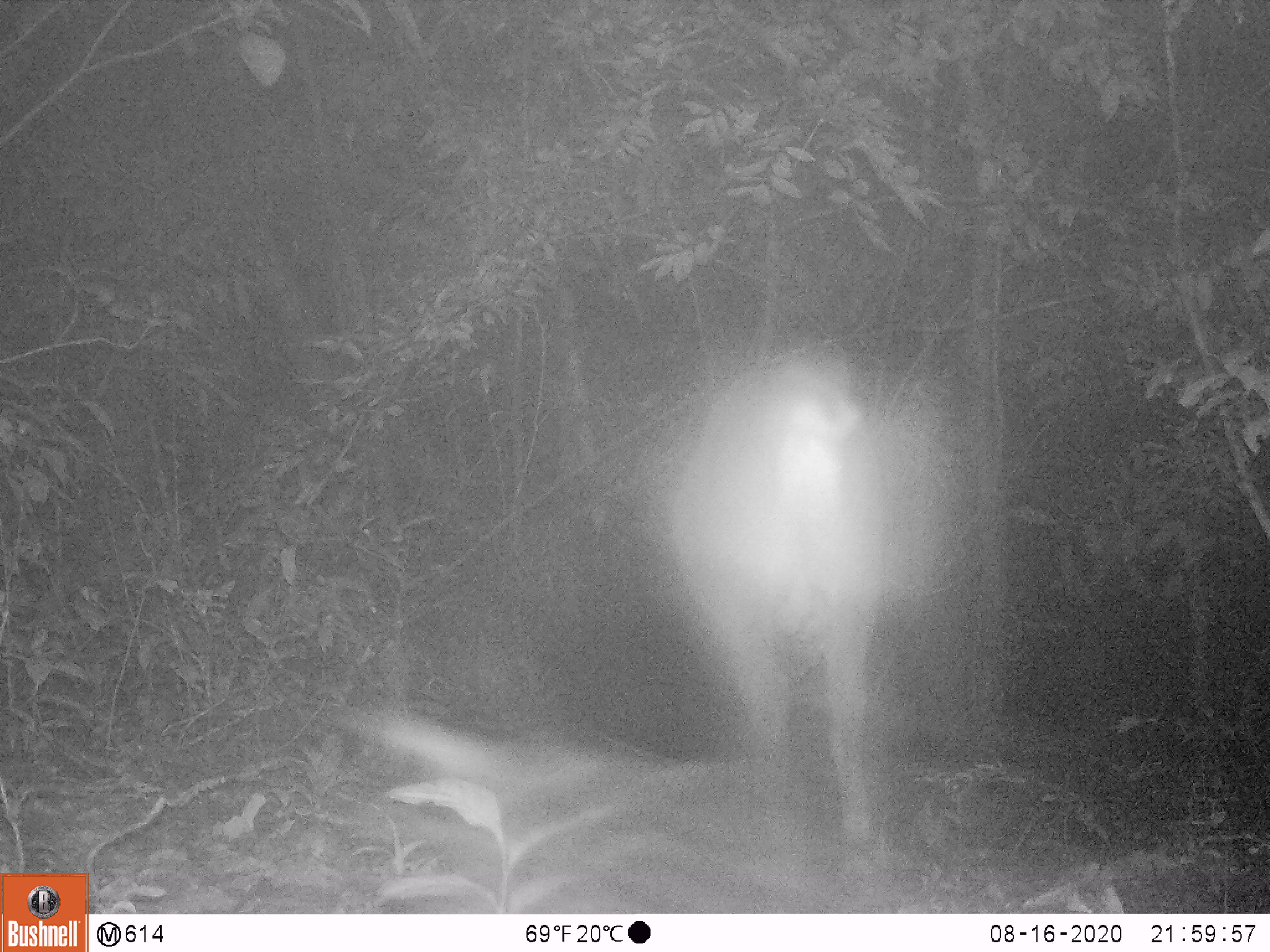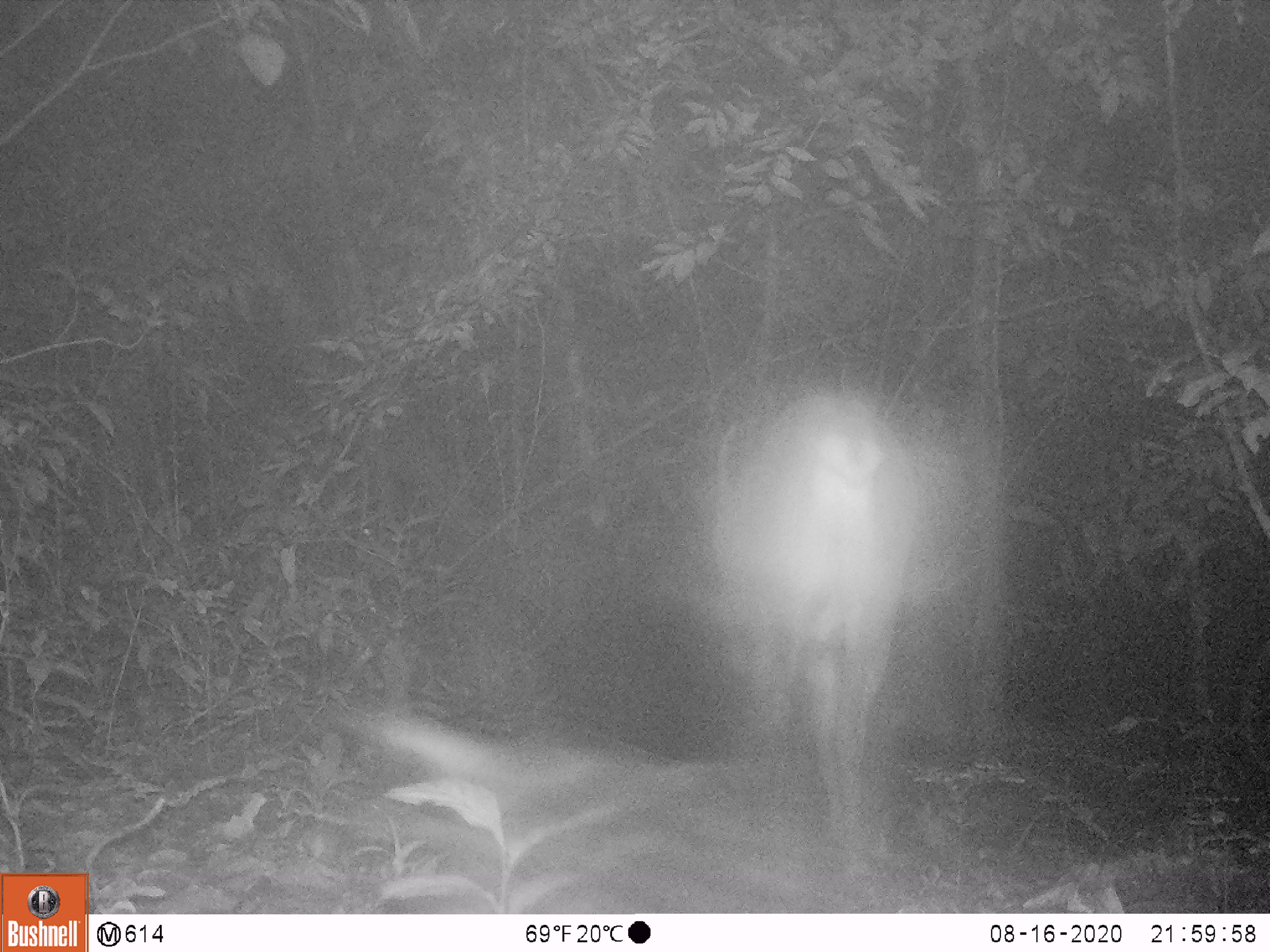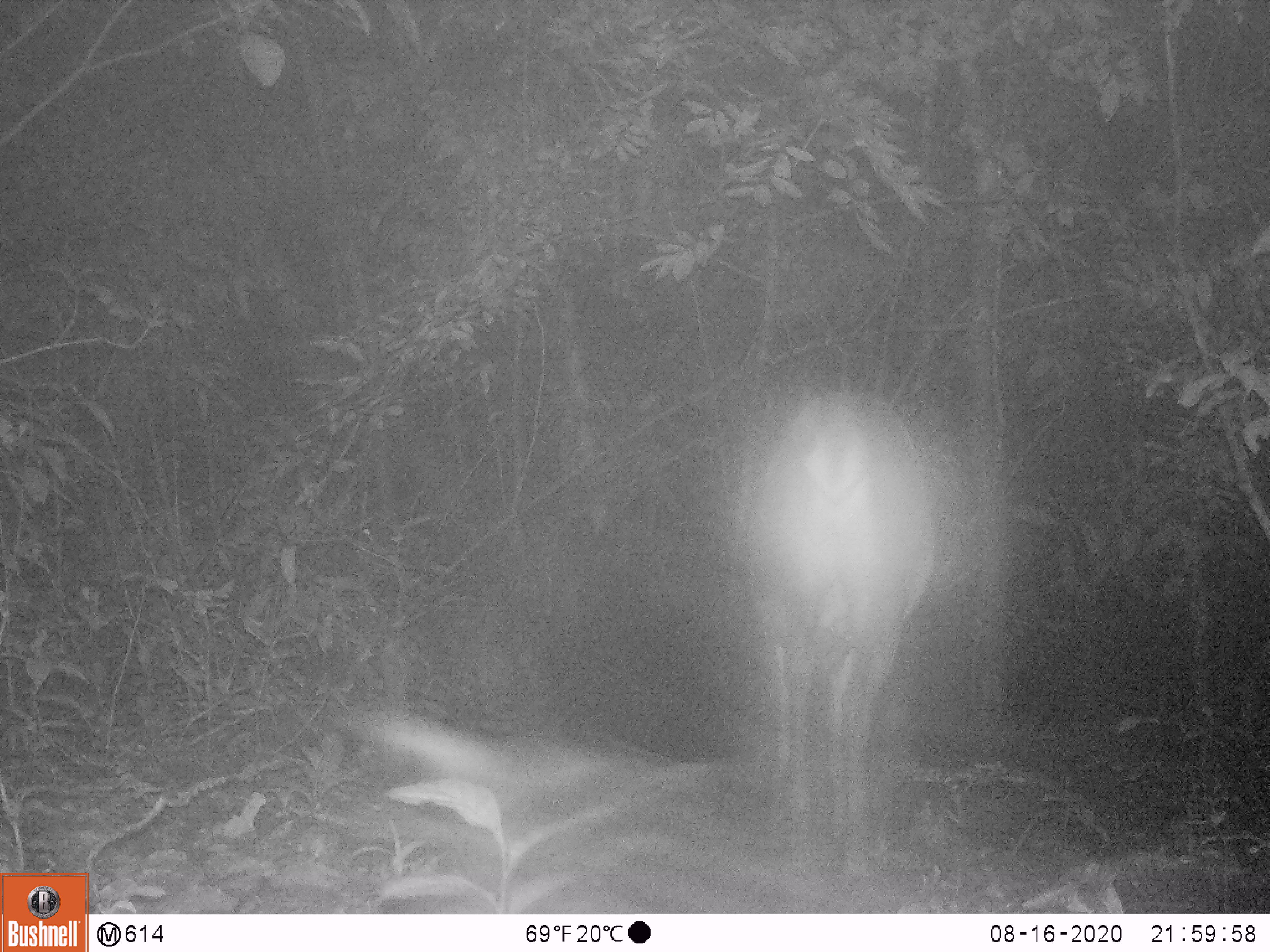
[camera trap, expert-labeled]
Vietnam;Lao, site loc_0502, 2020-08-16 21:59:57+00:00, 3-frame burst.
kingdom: Animalia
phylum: Chordata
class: Mammalia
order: Artiodactyla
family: Cervidae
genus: Muntiacus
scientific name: Muntiacus vuquangensis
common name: large-antlered muntjac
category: large antlered muntjac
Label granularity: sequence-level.